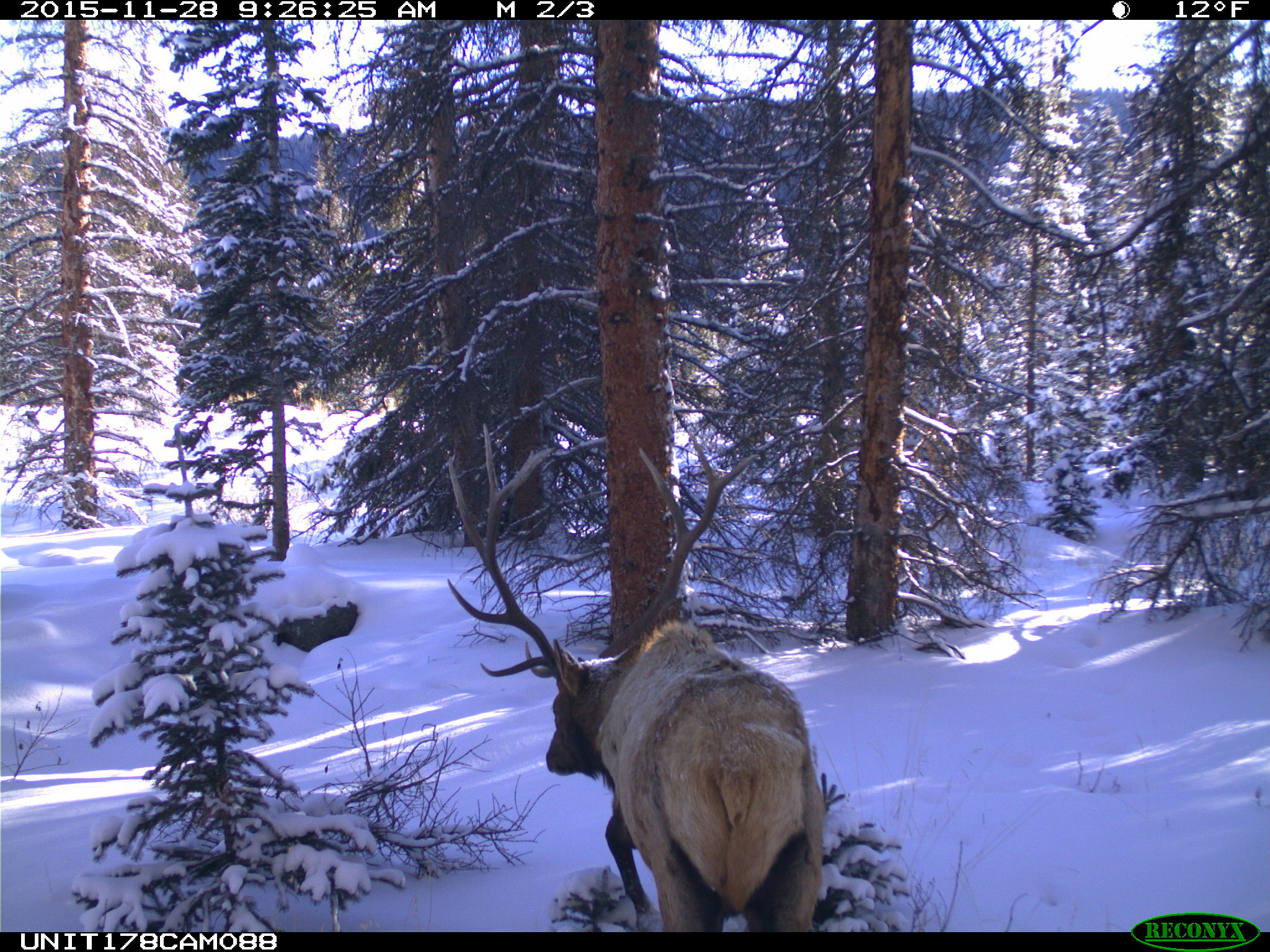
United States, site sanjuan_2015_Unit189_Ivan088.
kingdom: Animalia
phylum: Chordata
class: Mammalia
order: Artiodactyla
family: Cervidae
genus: Cervus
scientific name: Cervus elaphus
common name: red deer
Cervus elaphus (red deer).